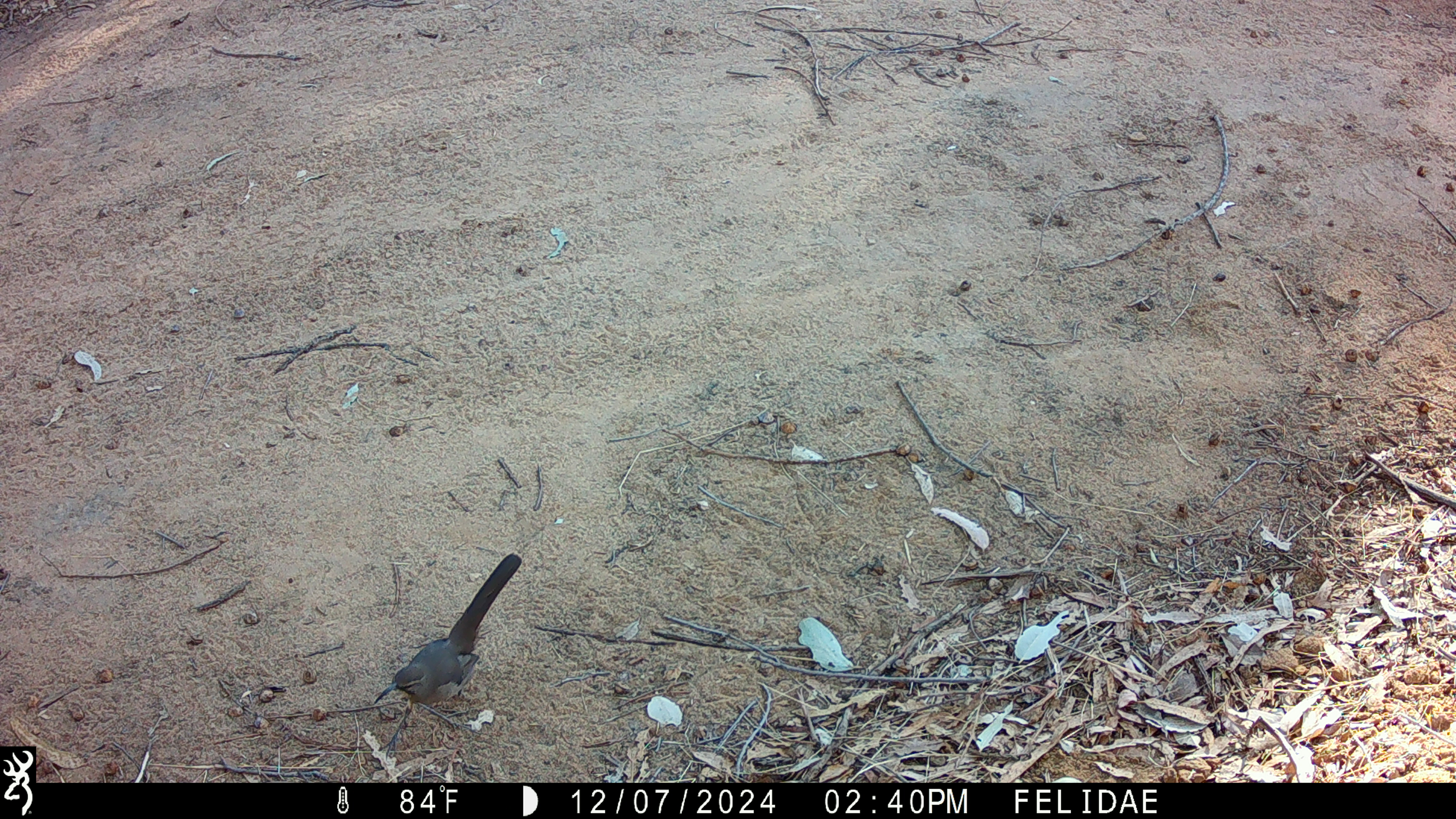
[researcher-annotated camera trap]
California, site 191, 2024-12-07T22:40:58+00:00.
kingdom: Animalia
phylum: Chordata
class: Aves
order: Passeriformes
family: Mimidae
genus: Toxostoma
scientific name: Toxostoma redivivum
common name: california thrasher